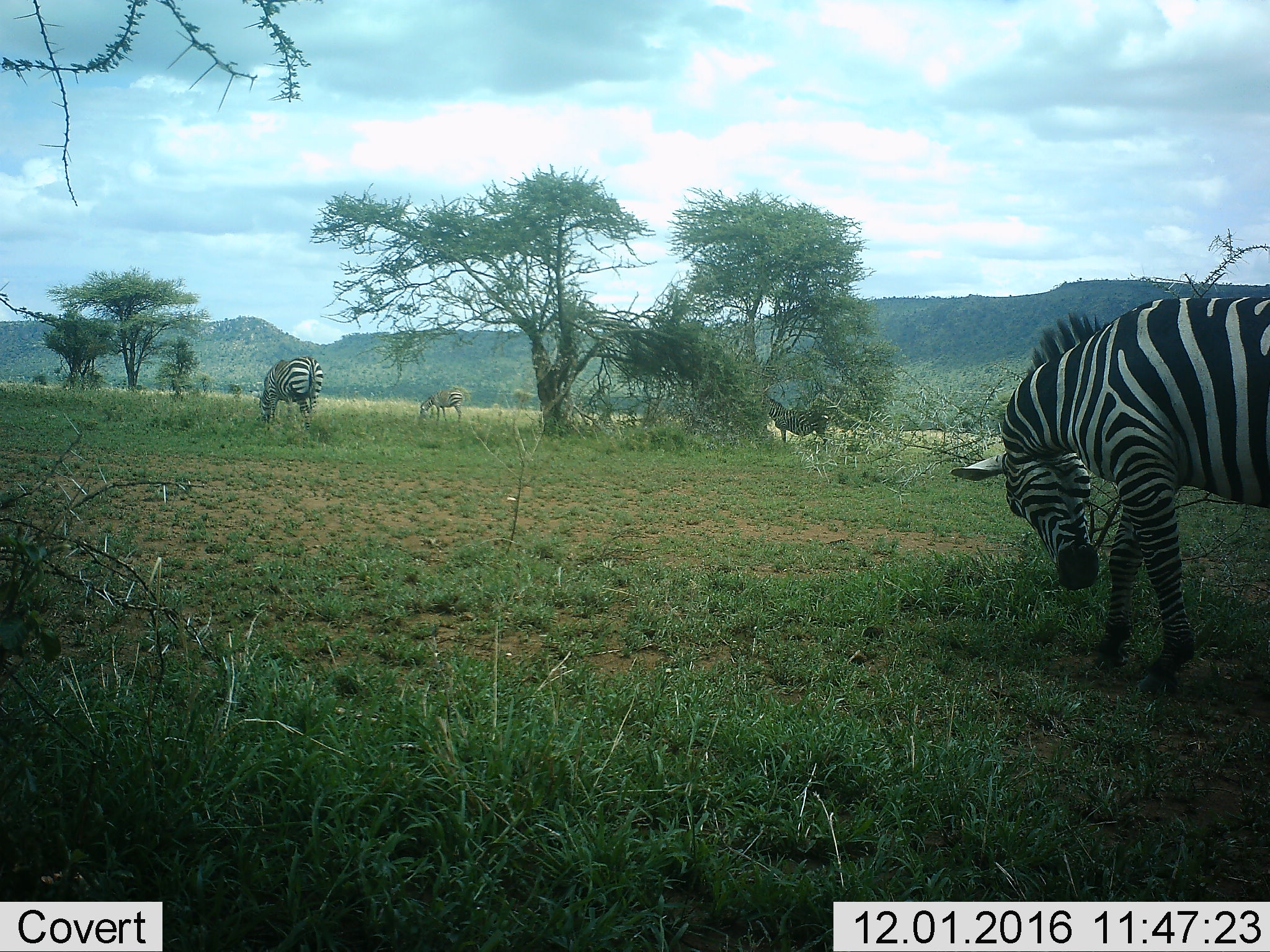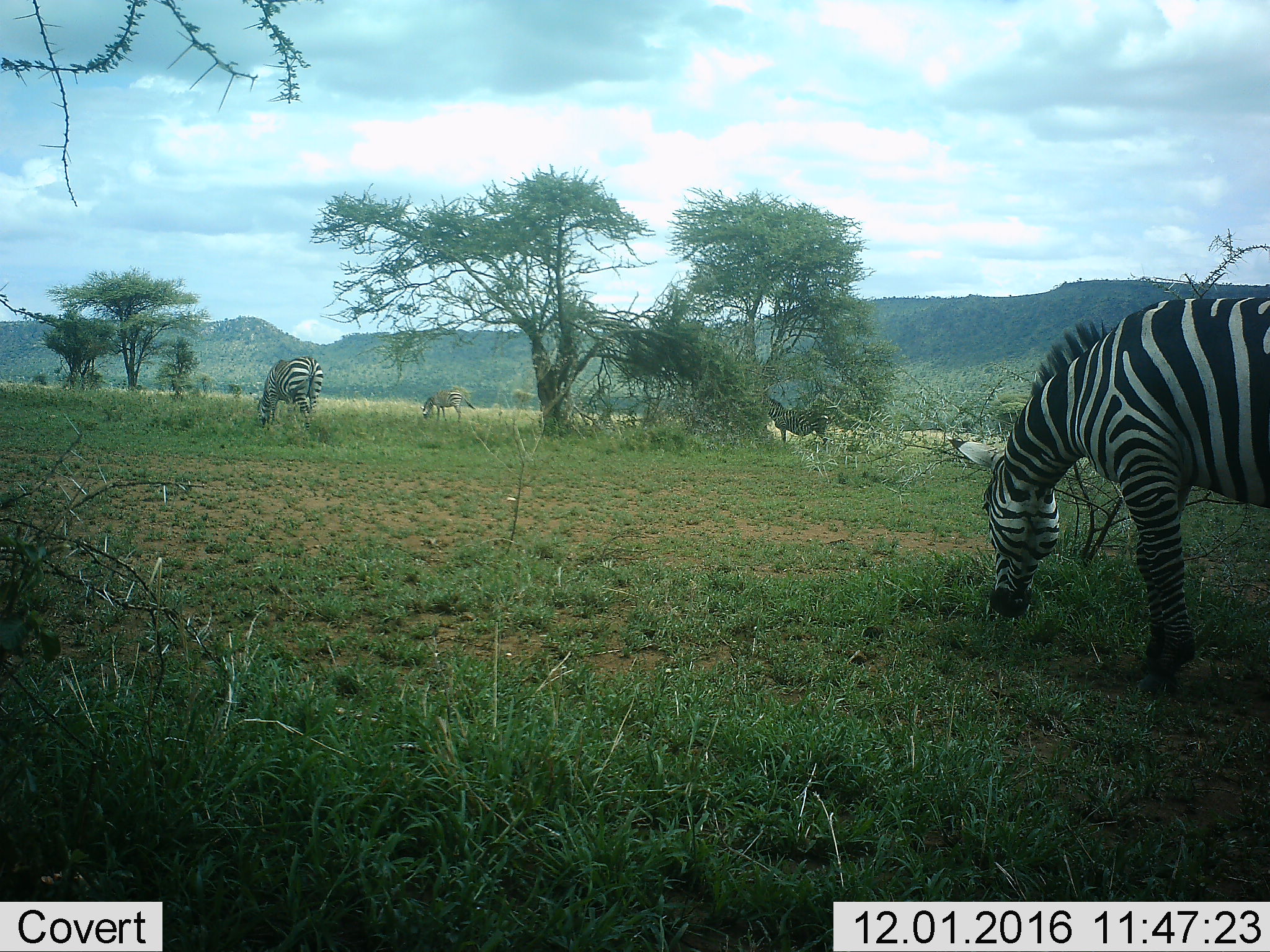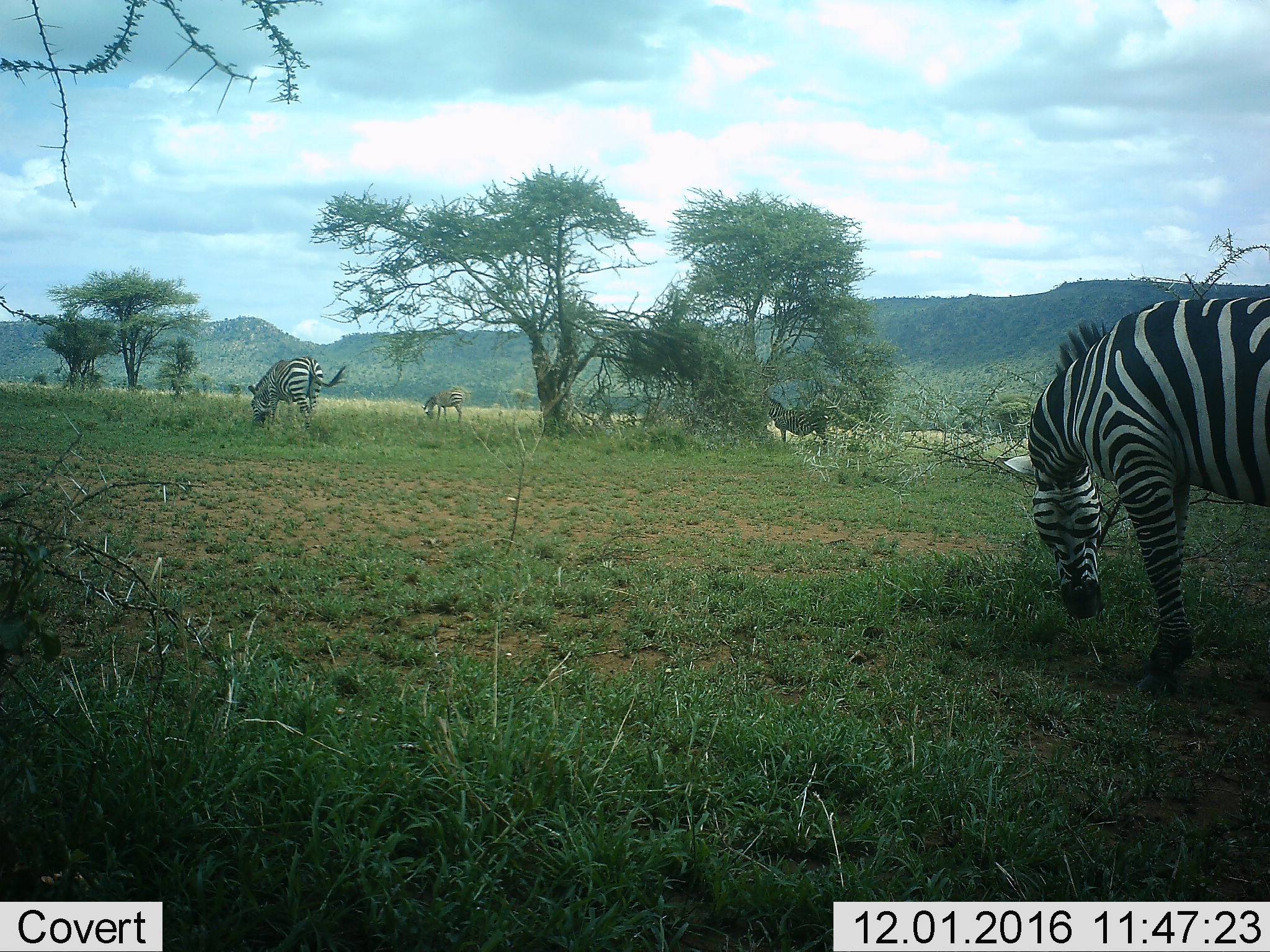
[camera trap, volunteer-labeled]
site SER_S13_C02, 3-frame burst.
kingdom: Animalia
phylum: Chordata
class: Mammalia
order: Perissodactyla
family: Equidae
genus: Equus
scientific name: Equus quagga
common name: plains zebra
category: zebraplains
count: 4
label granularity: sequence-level